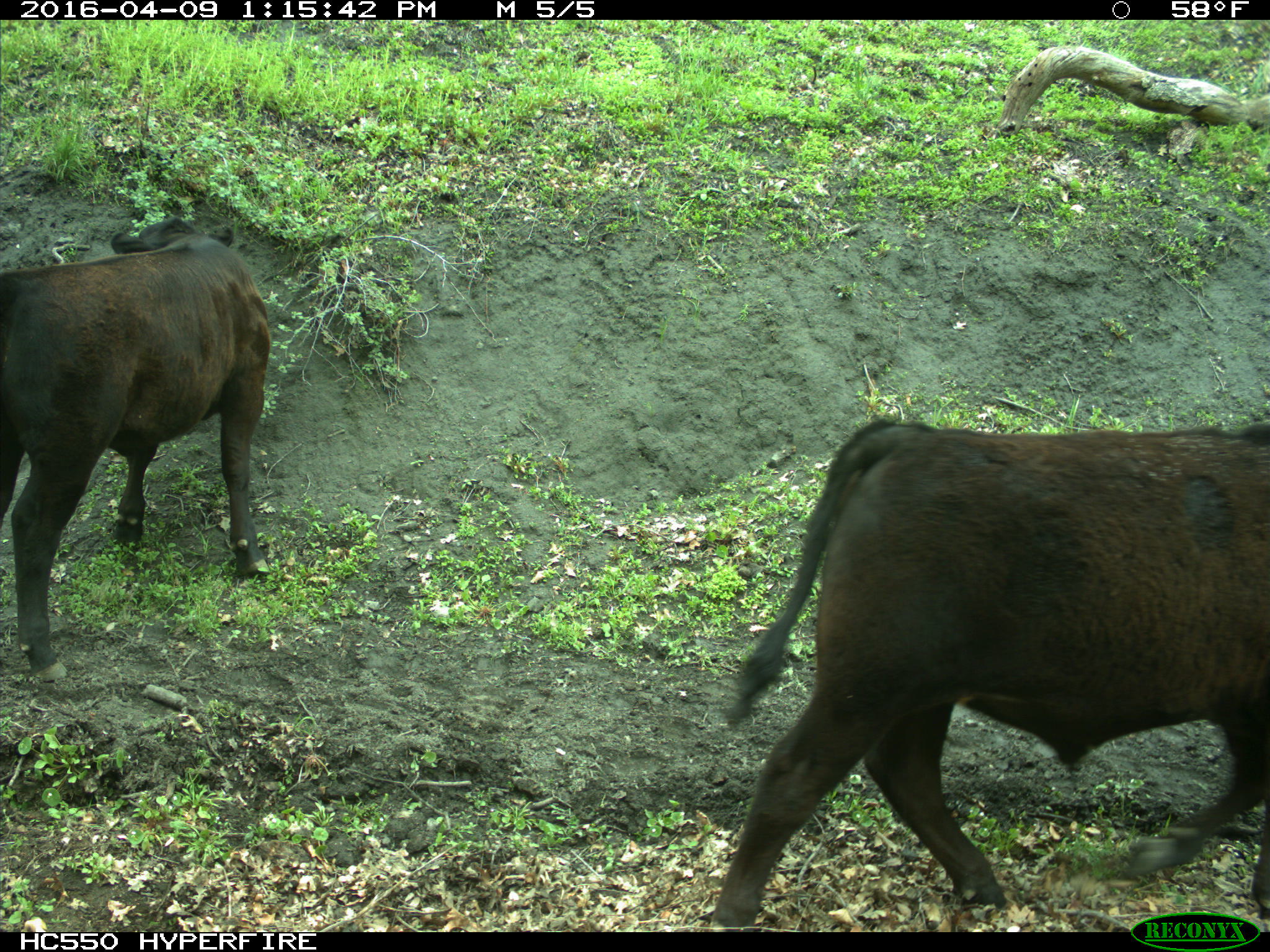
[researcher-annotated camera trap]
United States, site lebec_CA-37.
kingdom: Animalia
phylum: Chordata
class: Mammalia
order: Artiodactyla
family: Bovidae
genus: Bos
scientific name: Bos taurus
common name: domestic cow